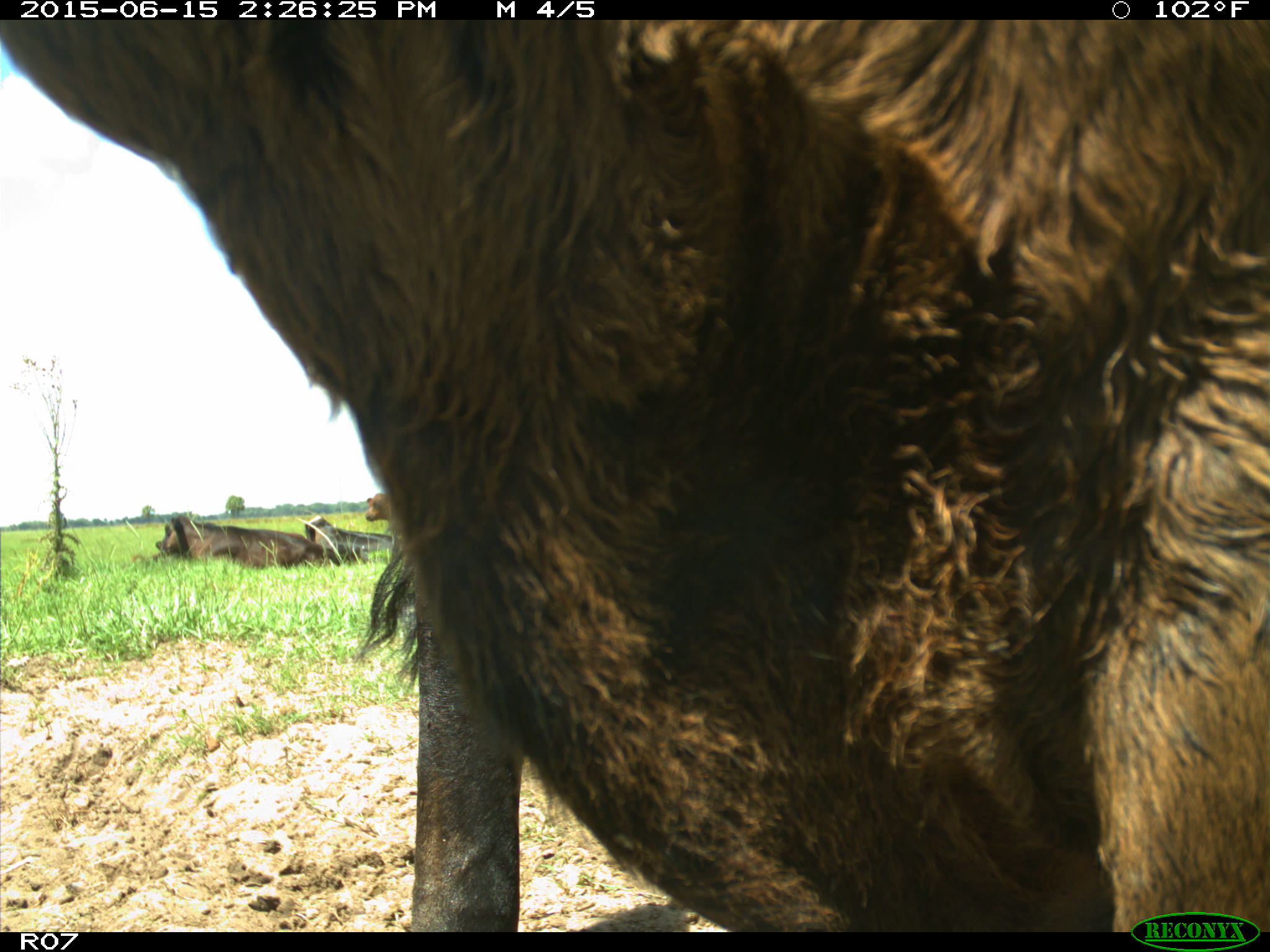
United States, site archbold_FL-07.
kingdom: Animalia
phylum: Chordata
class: Mammalia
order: Artiodactyla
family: Bovidae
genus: Bos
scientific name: Bos taurus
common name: domestic cow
Bos taurus (domestic cow).